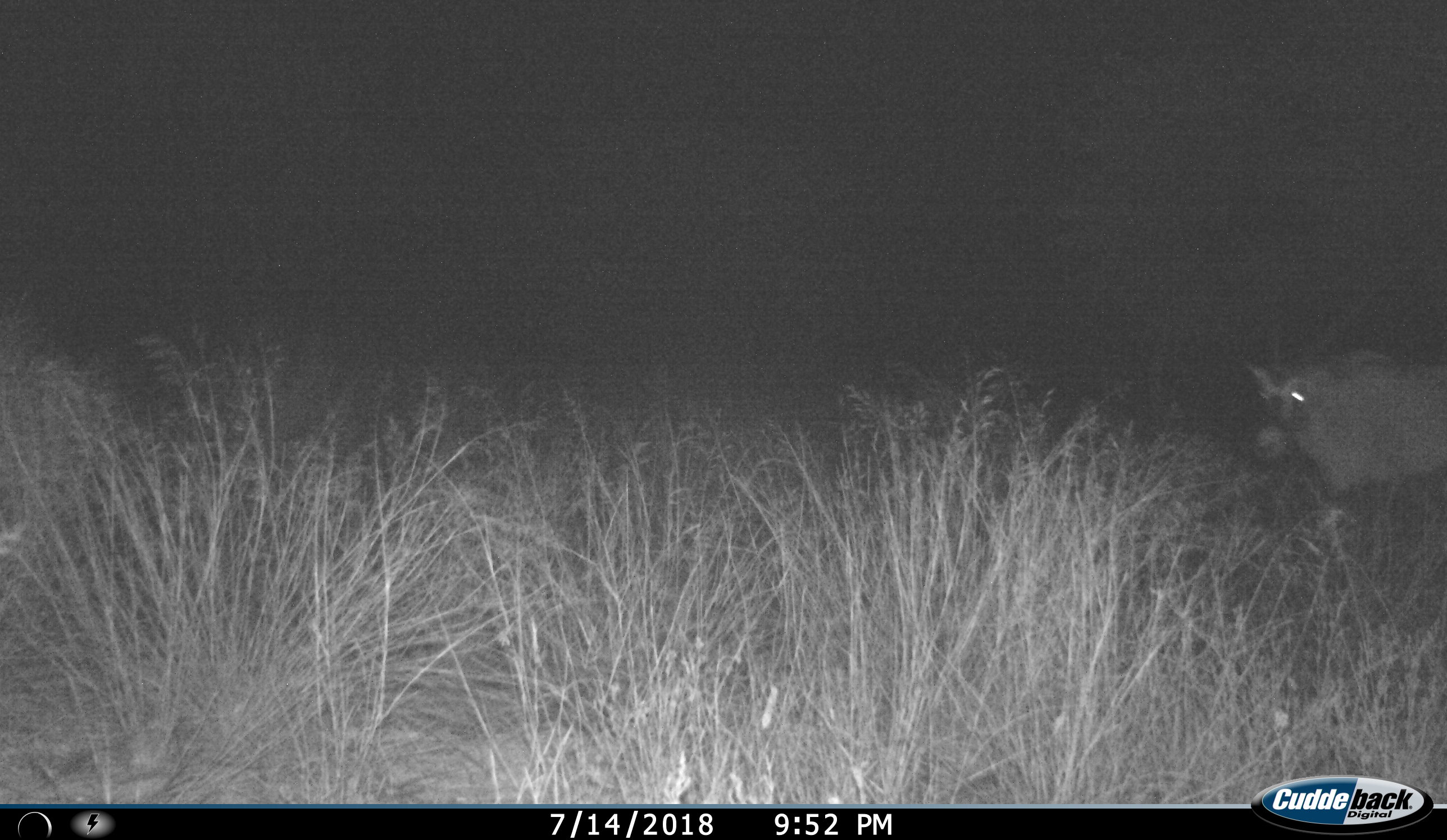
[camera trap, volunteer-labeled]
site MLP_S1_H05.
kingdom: Animalia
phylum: Chordata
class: Mammalia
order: Artiodactyla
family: Bovidae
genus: Oryx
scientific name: Oryx gazella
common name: gemsbok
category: oryx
Oryx (gemsbok) (Oryx gazella), count 1. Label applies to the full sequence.